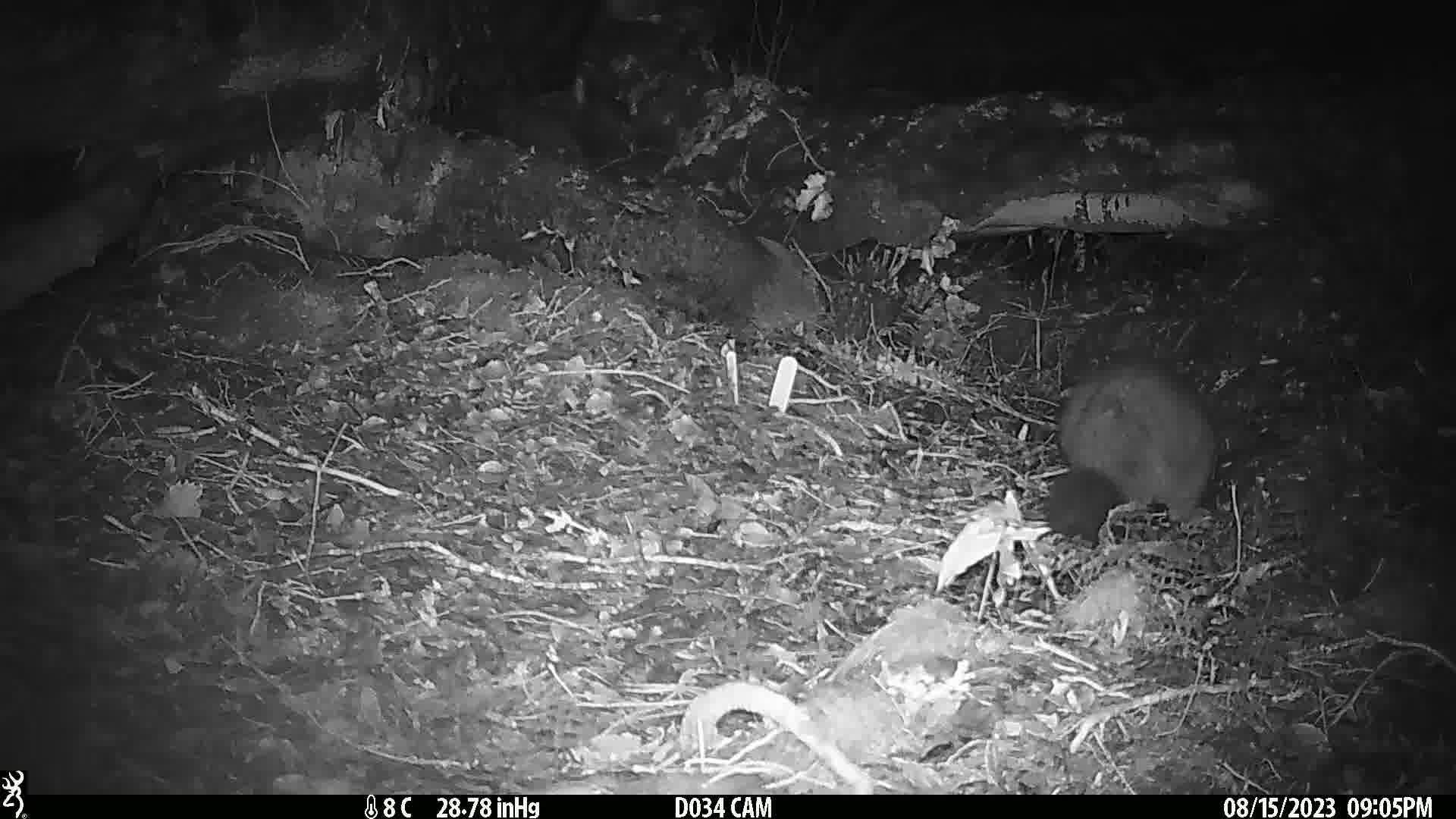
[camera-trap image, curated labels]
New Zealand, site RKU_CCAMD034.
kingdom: Animalia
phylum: Chordata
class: Mammalia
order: Diprotodontia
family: Phalangeridae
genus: Trichosurus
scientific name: Trichosurus vulpecula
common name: common brushtail possum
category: possum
Possum (common brushtail possum) (Trichosurus vulpecula).